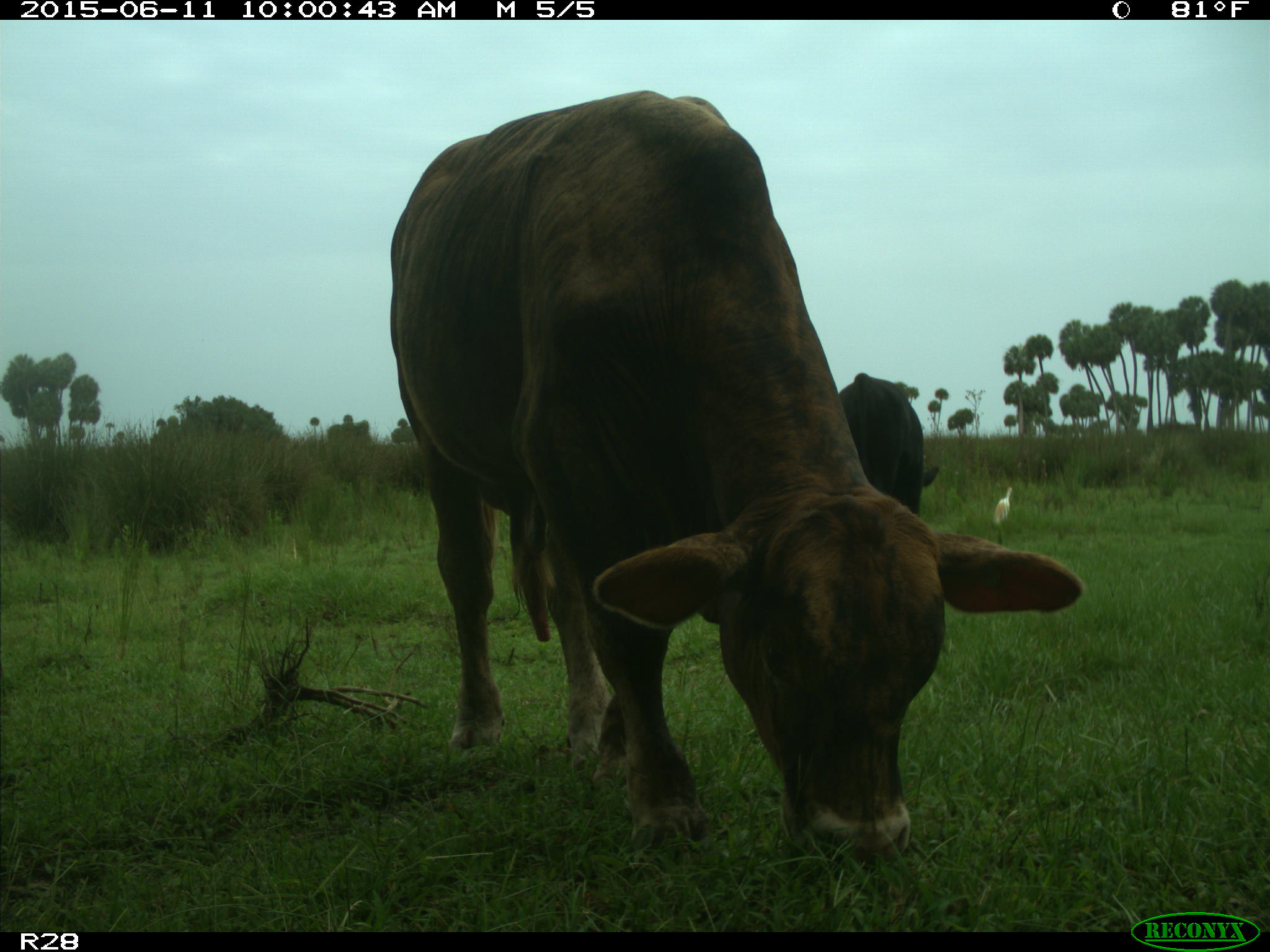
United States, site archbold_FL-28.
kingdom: Animalia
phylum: Chordata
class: Mammalia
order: Artiodactyla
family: Bovidae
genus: Bos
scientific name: Bos taurus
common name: domestic cow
Bos taurus (domestic cow).